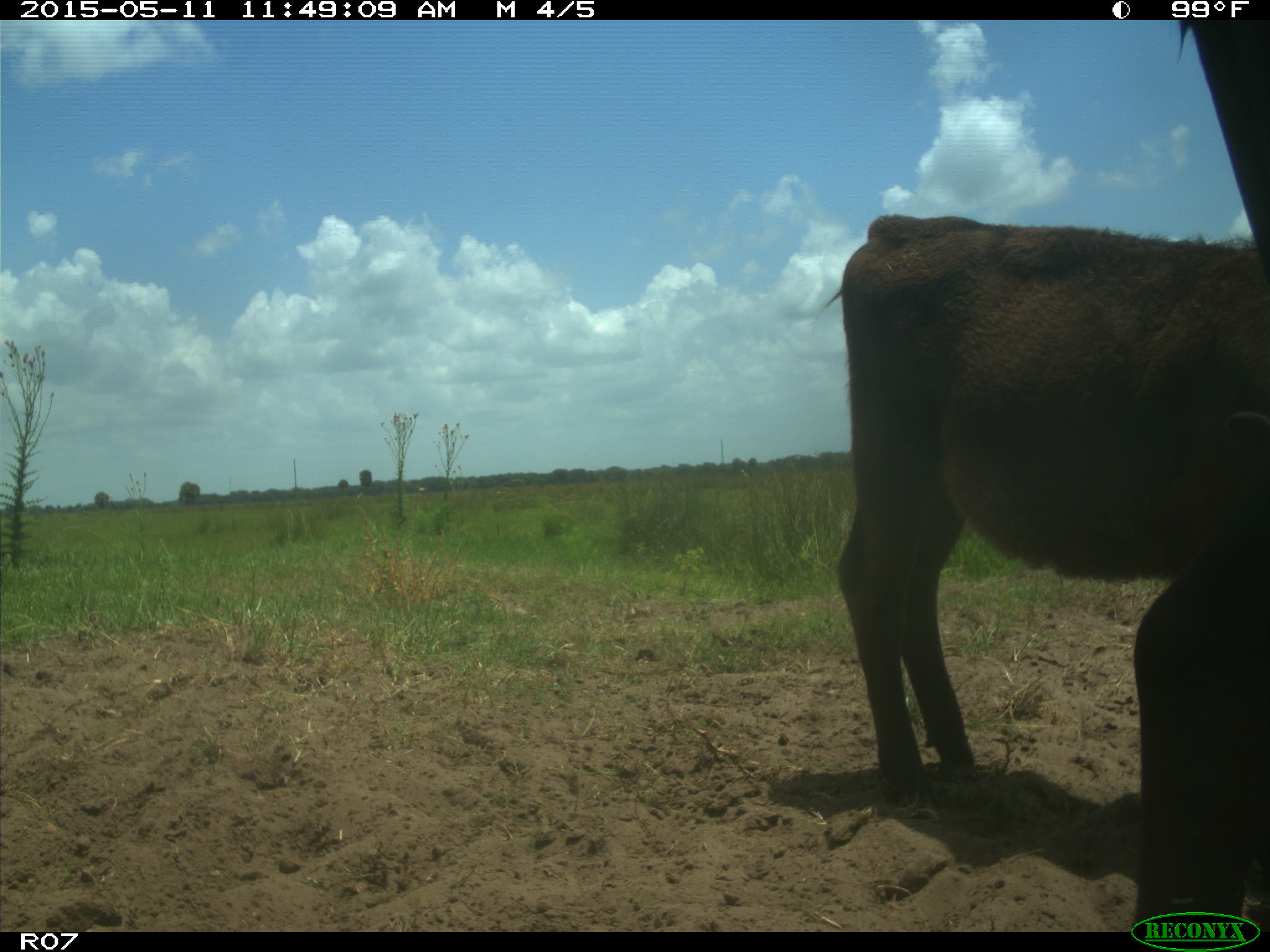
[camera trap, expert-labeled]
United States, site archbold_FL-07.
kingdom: Animalia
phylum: Chordata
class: Mammalia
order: Artiodactyla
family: Bovidae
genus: Bos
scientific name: Bos taurus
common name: domestic cow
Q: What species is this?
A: Bos taurus (domestic cow).